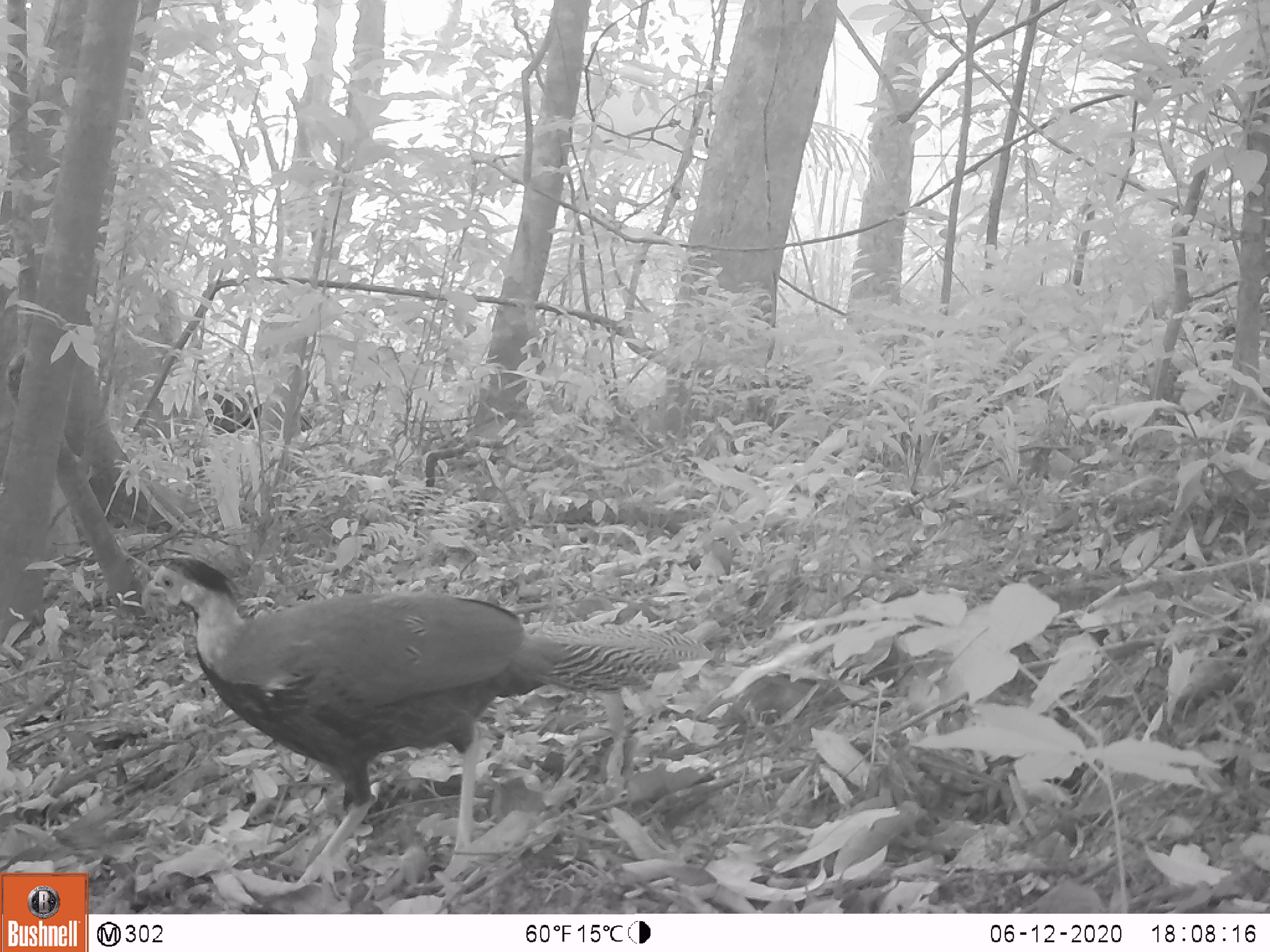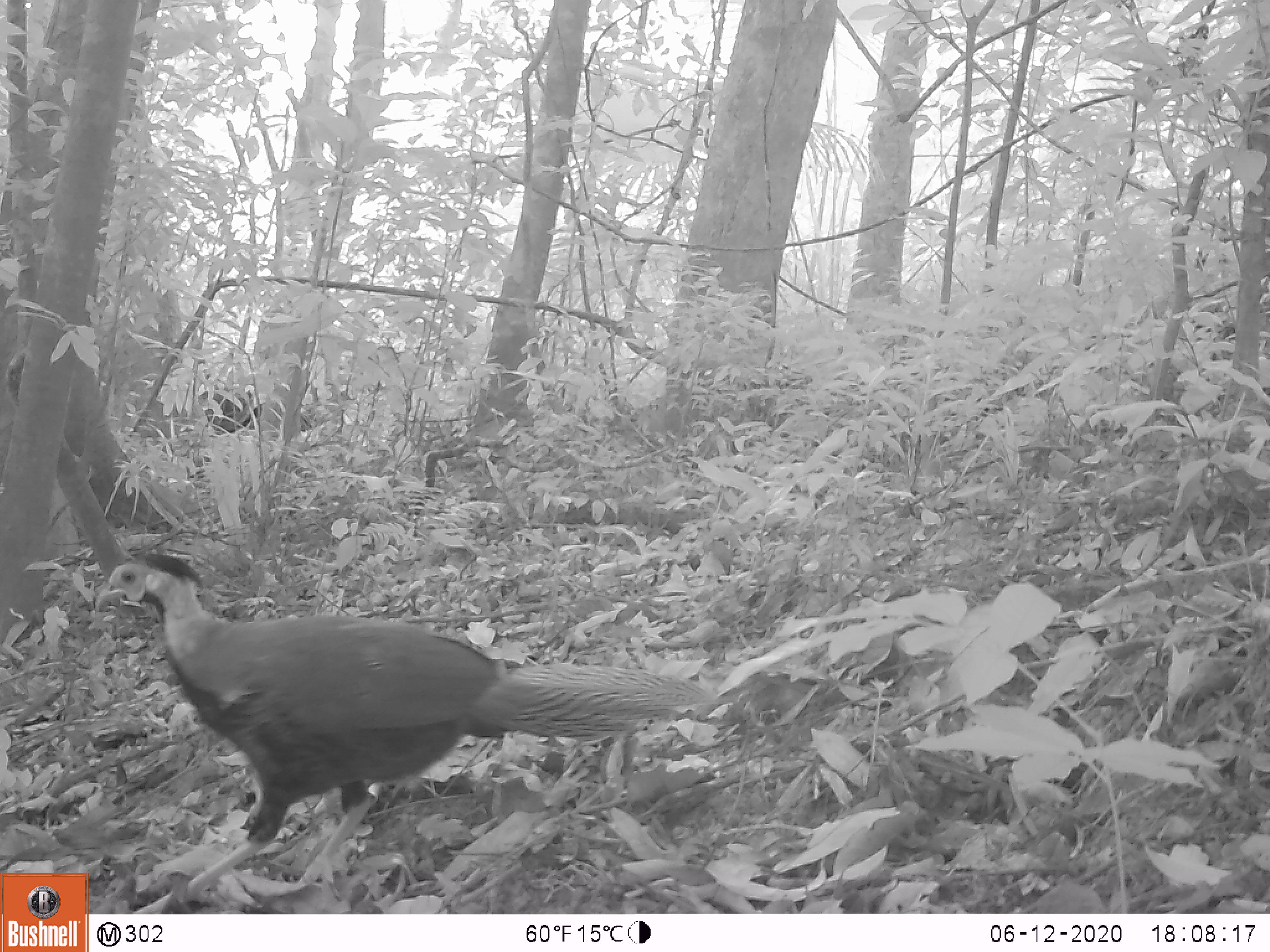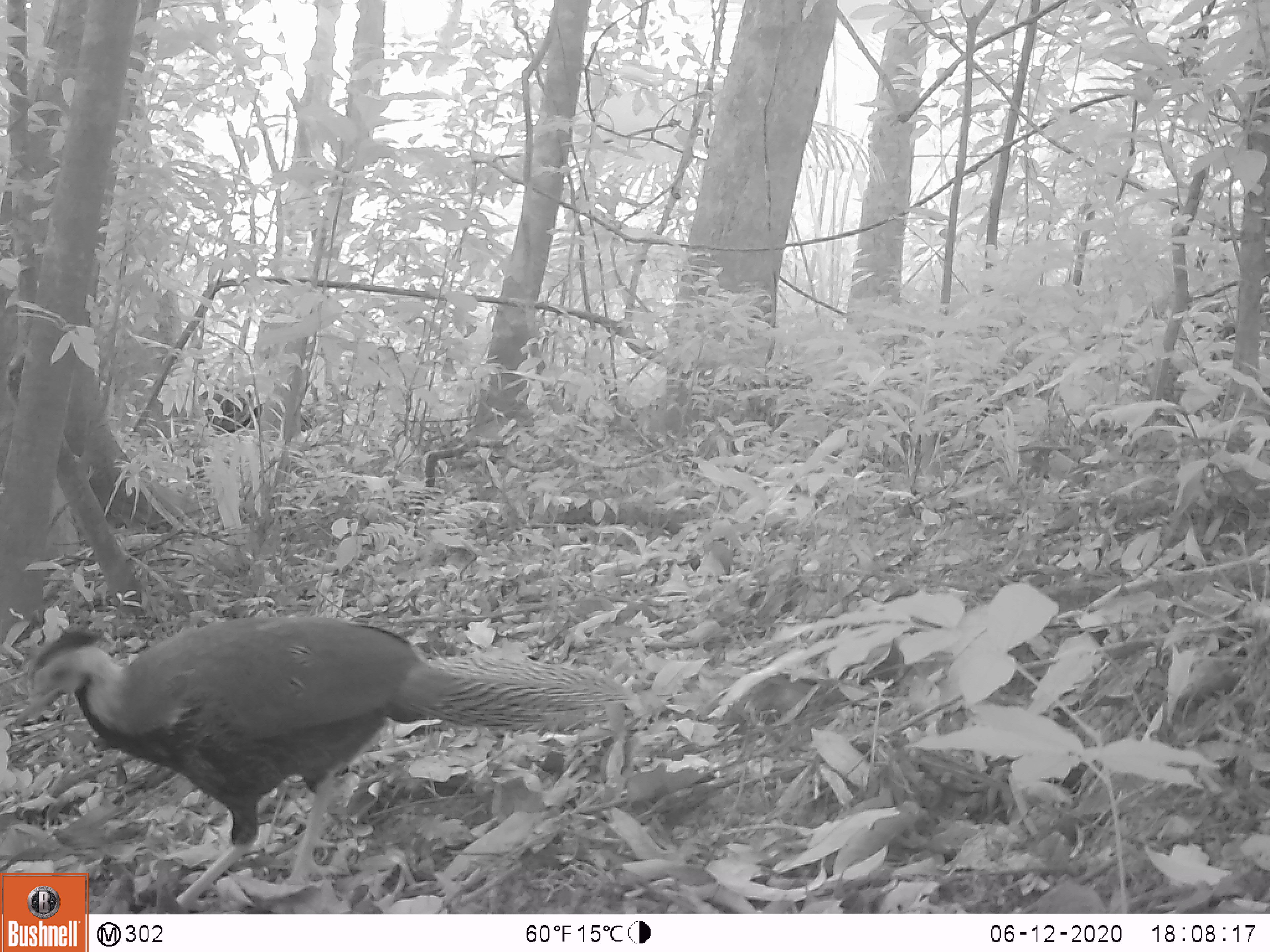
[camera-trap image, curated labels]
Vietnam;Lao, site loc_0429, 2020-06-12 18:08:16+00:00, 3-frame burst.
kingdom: Animalia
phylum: Chordata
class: Aves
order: Galliformes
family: Phasianidae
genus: Lophura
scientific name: Lophura nycthemera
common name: silver pheasant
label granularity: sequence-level